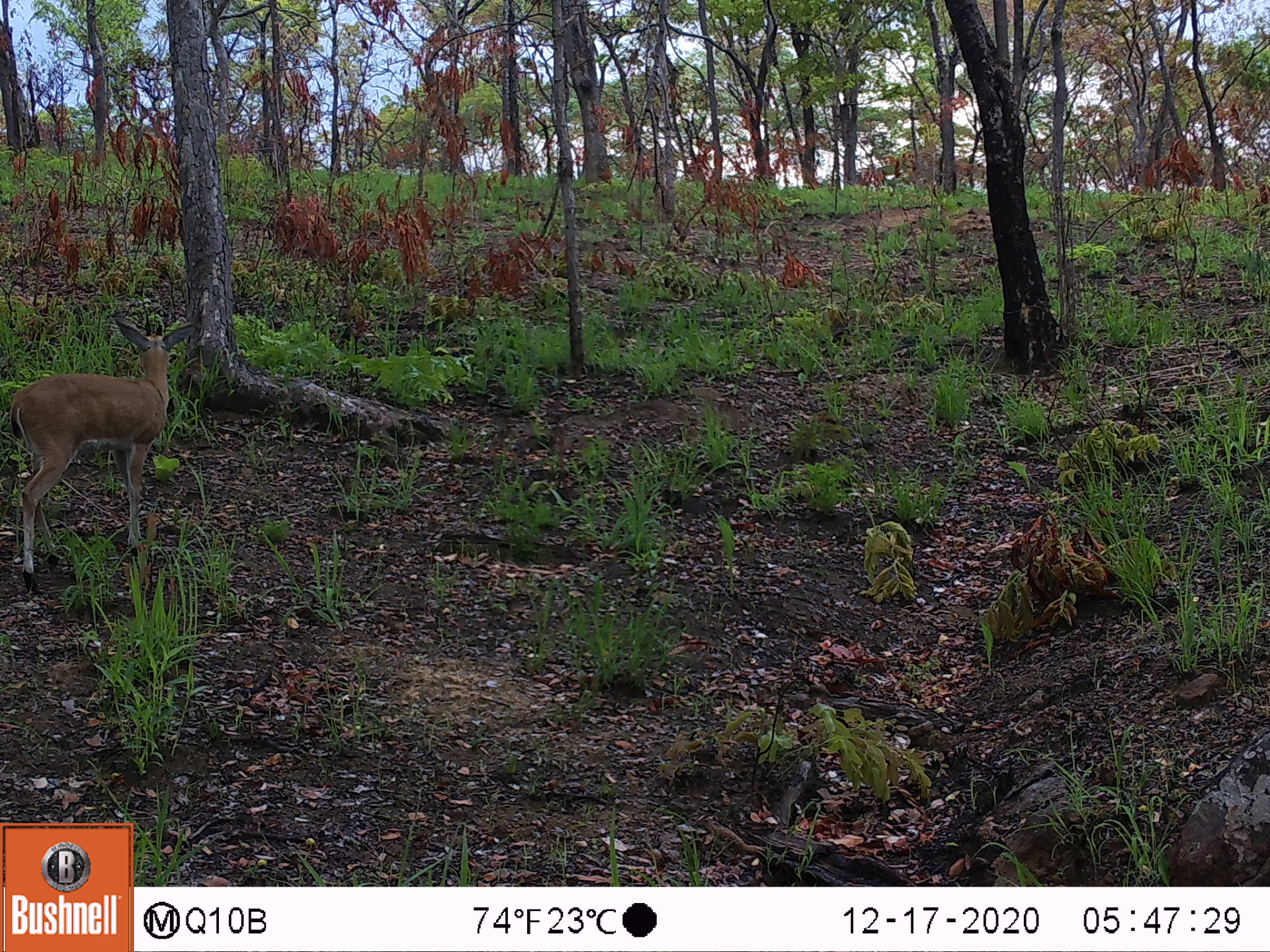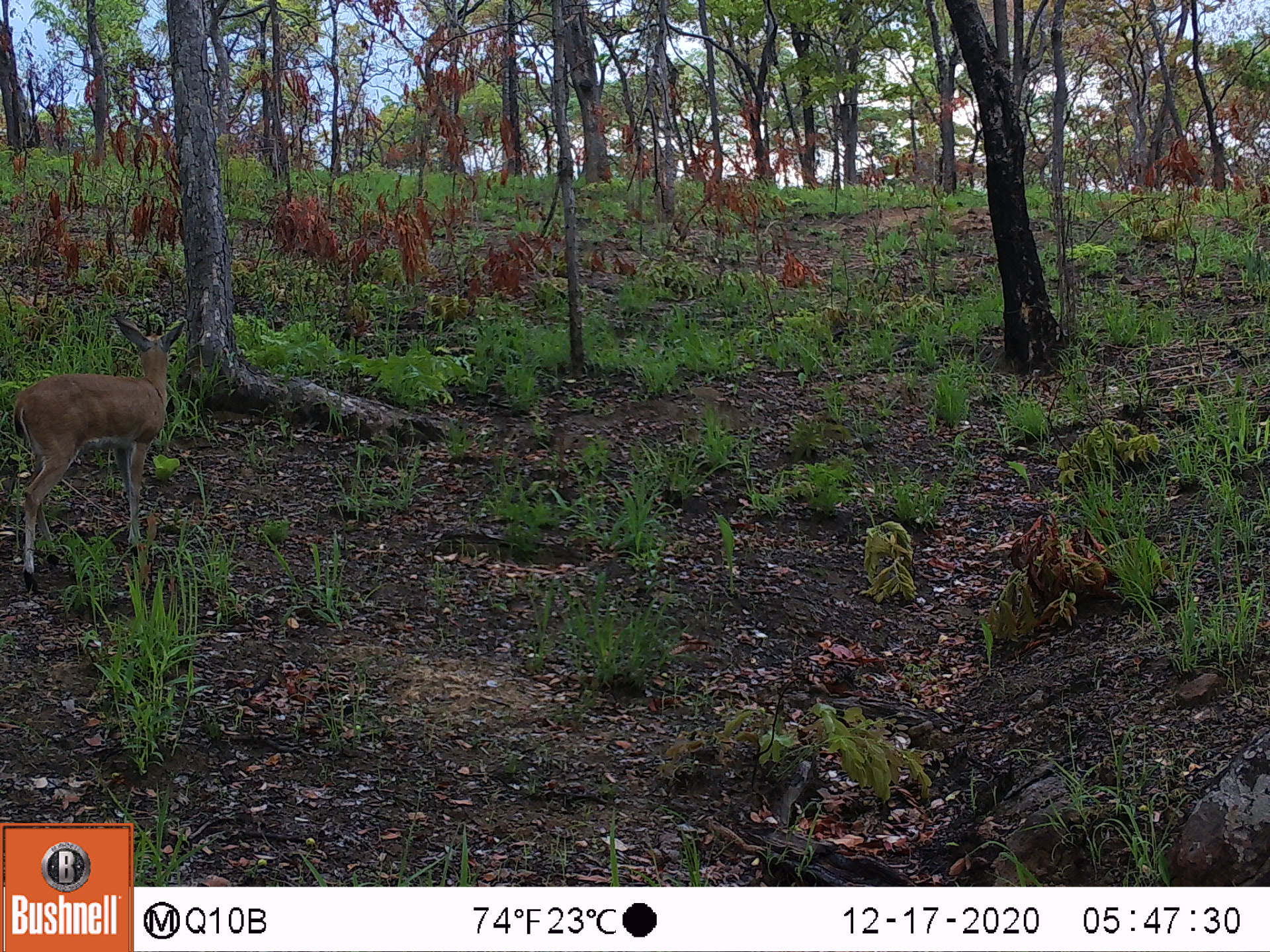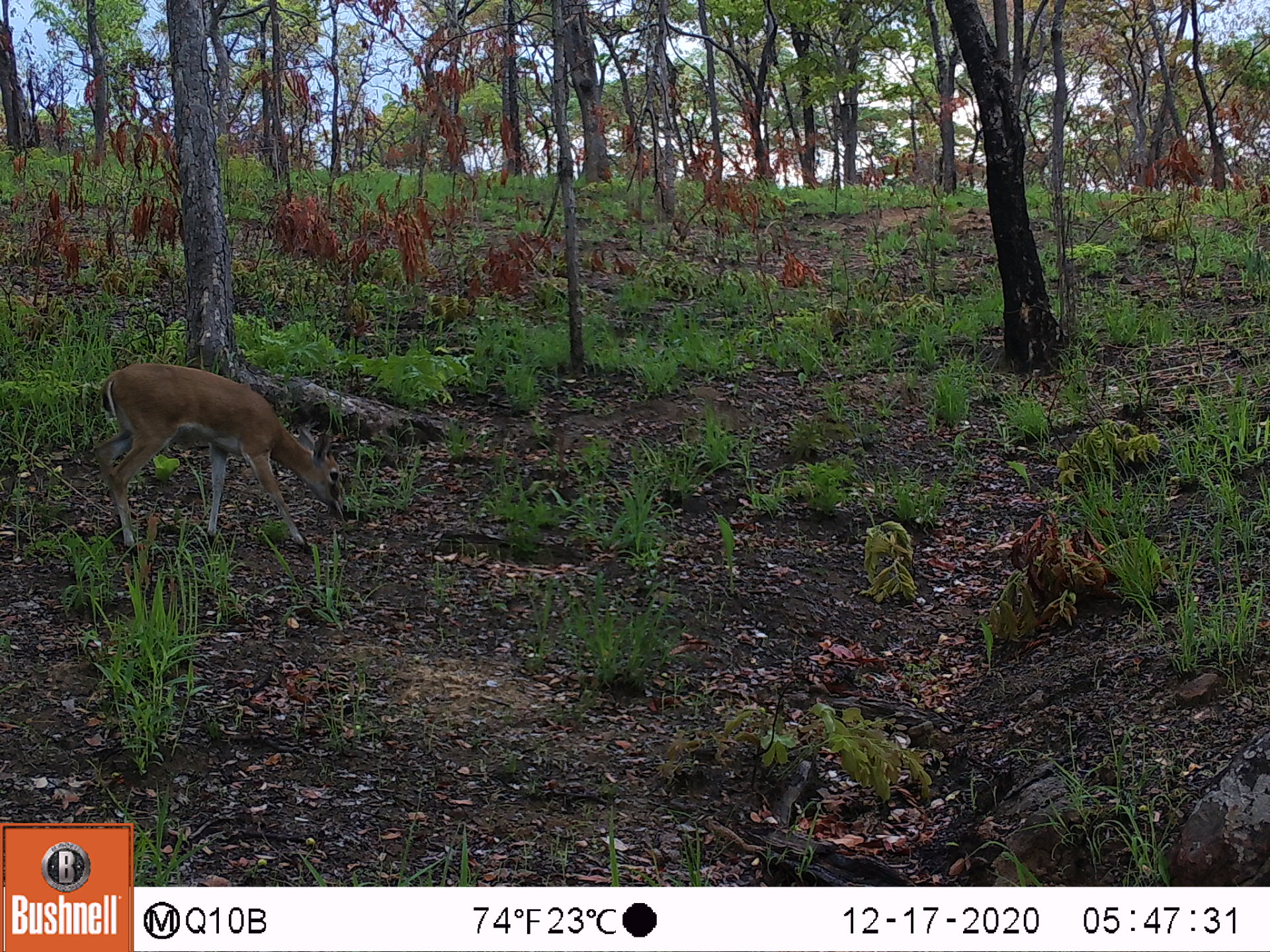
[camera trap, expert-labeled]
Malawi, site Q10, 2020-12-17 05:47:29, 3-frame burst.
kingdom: Animalia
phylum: Chordata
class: Mammalia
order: Artiodactyla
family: Bovidae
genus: Sylvicapra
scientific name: Sylvicapra grimmia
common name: common duiker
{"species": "common duiker (Sylvicapra grimmia)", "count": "1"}